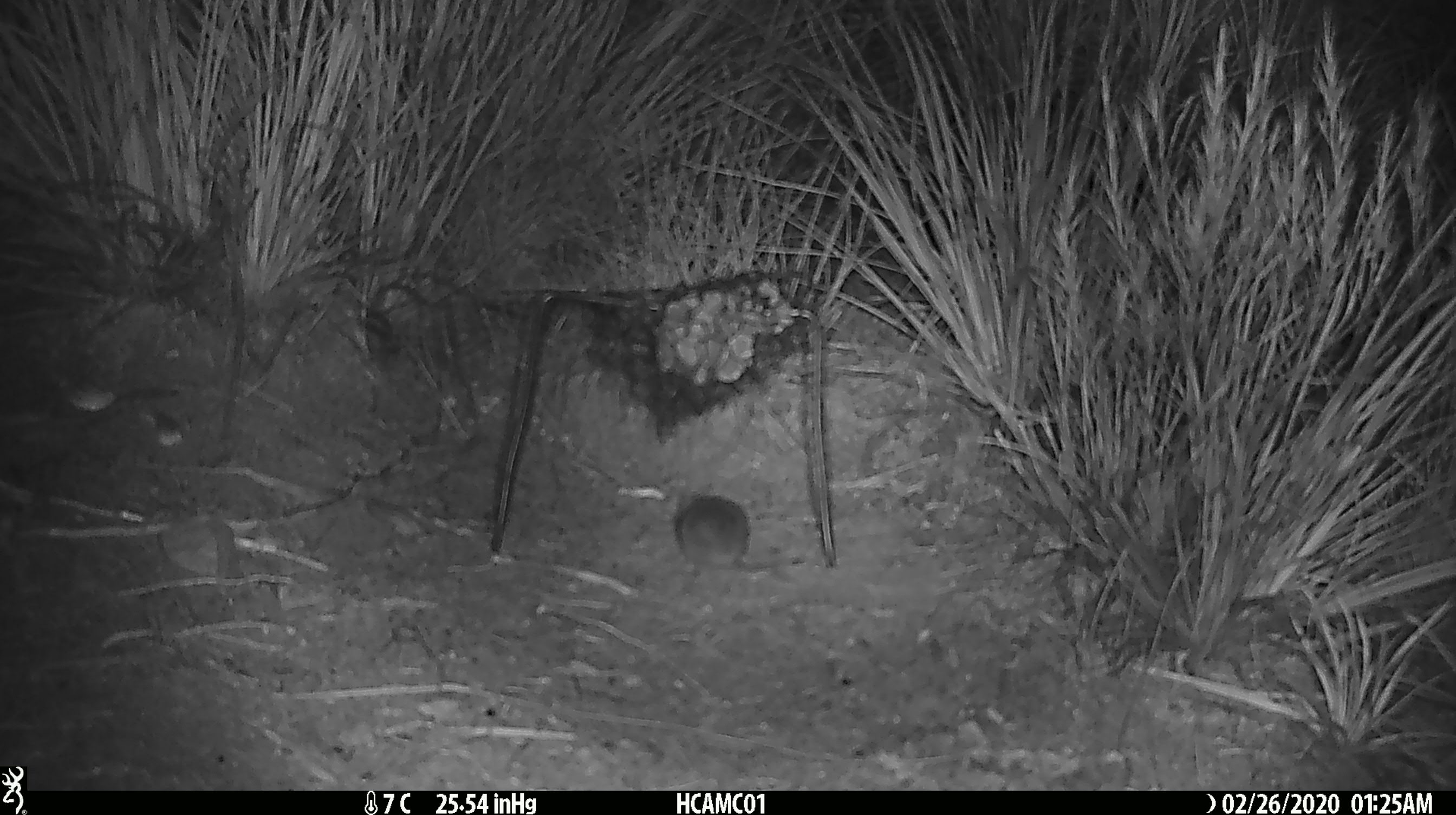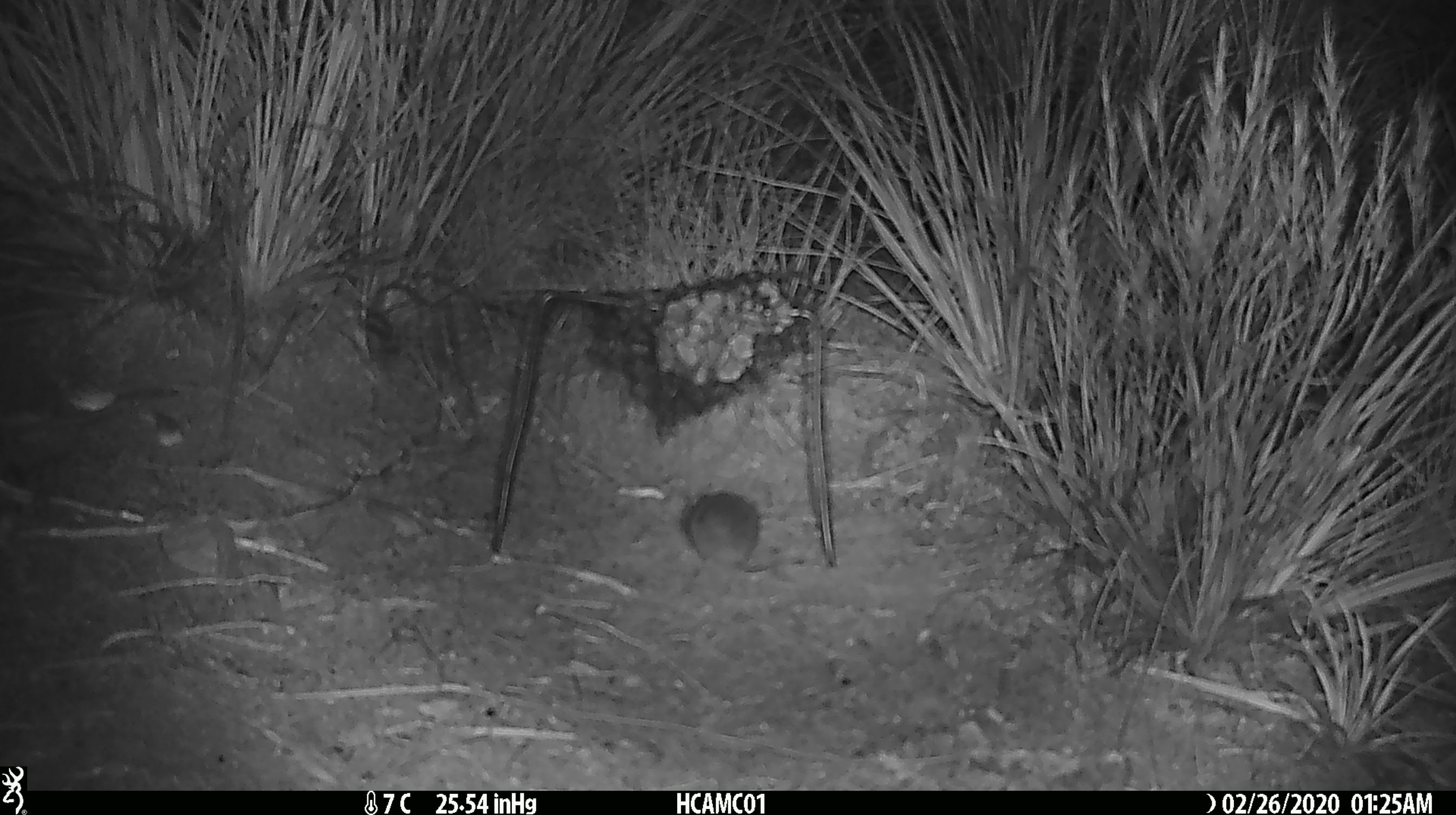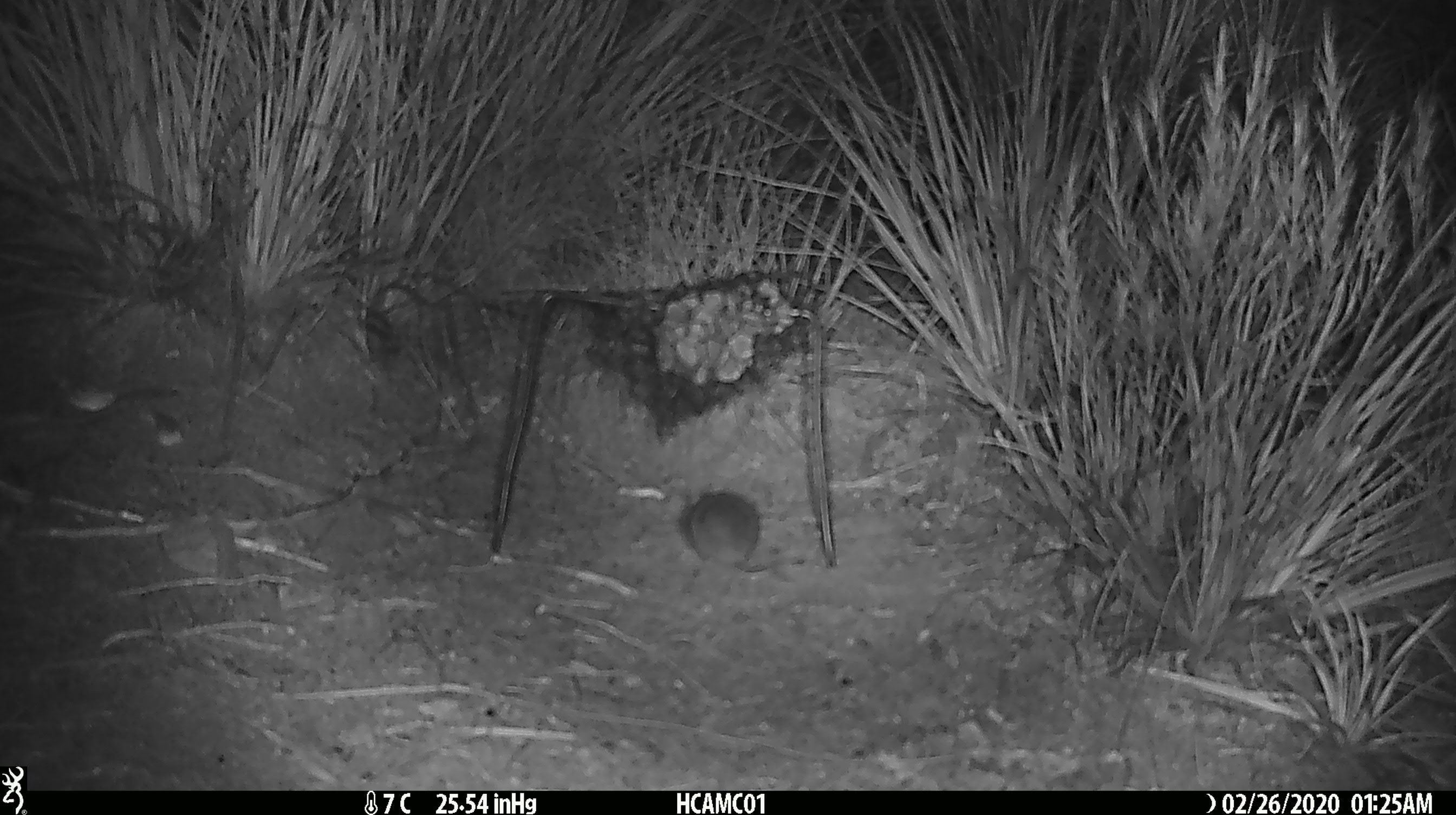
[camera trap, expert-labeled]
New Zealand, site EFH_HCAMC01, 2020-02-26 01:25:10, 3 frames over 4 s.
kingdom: Animalia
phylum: Chordata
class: Mammalia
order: Rodentia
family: Muridae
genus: Mus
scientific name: Mus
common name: mouse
Mouse (Mus).